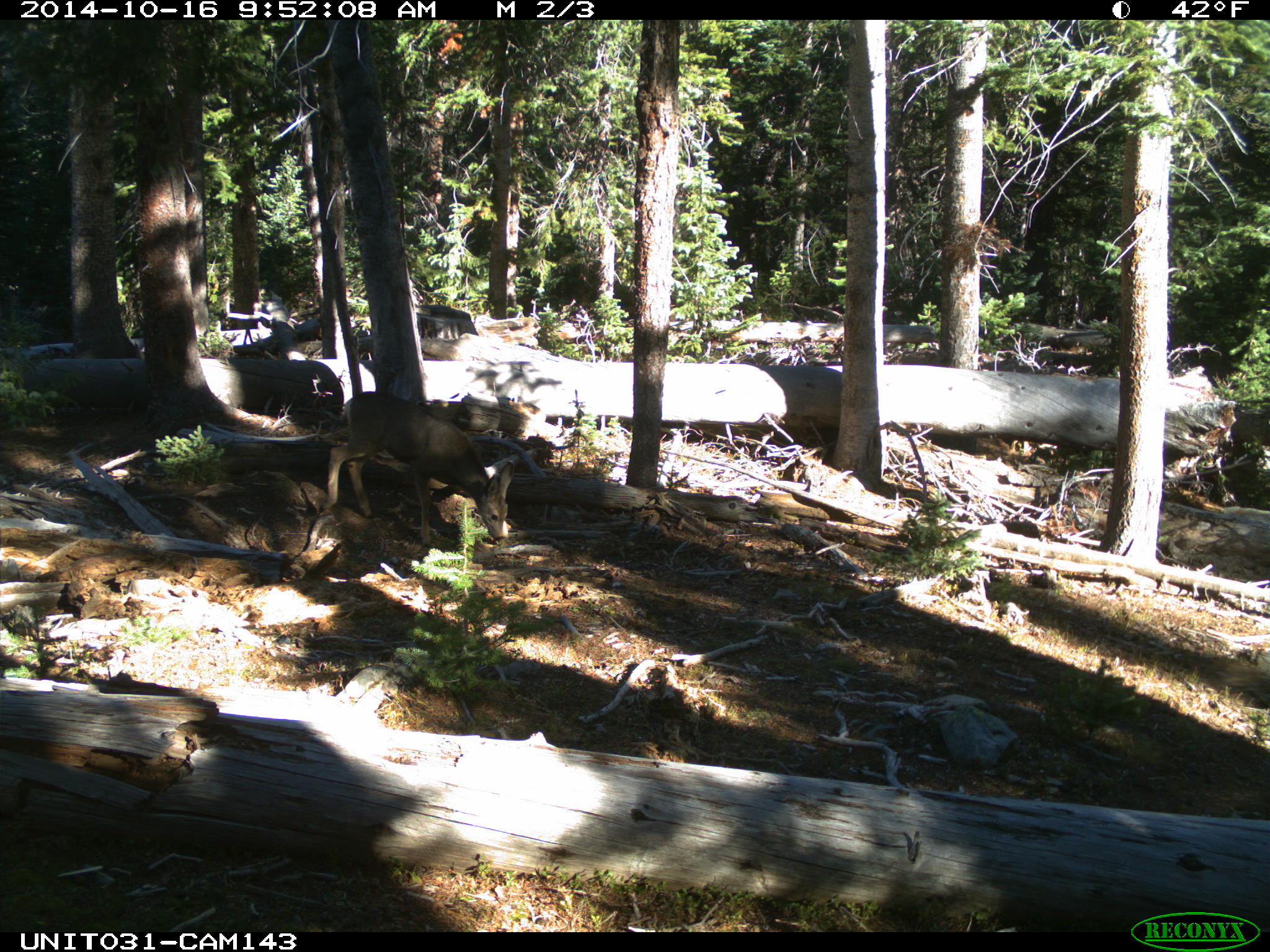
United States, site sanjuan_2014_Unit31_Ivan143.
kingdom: Animalia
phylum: Chordata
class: Mammalia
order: Artiodactyla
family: Cervidae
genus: Odocoileus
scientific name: Odocoileus hemionus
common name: mule deer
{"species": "Odocoileus hemionus (mule deer)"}